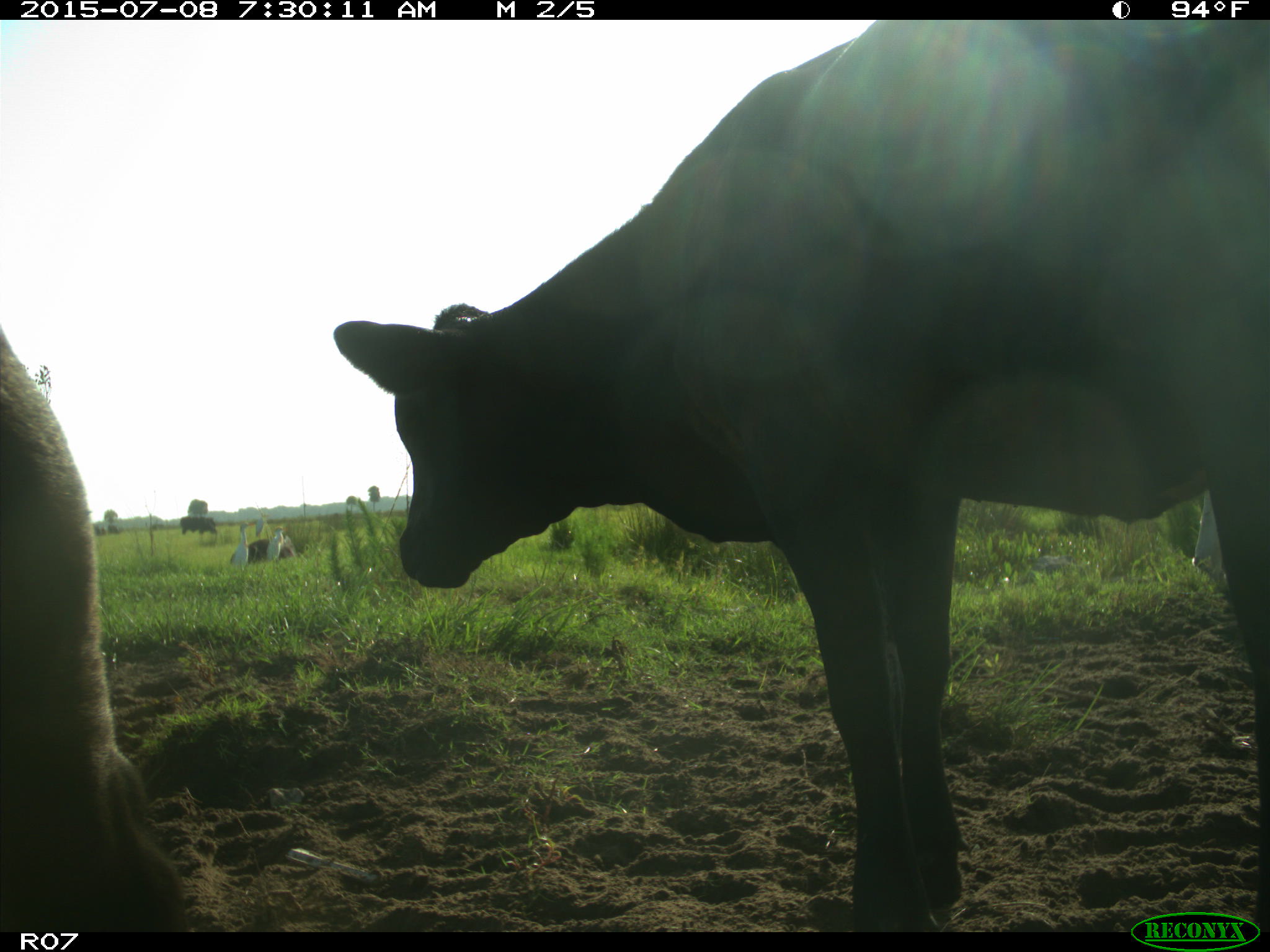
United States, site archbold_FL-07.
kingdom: Animalia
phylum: Chordata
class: Mammalia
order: Artiodactyla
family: Bovidae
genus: Bos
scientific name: Bos taurus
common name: domestic cow